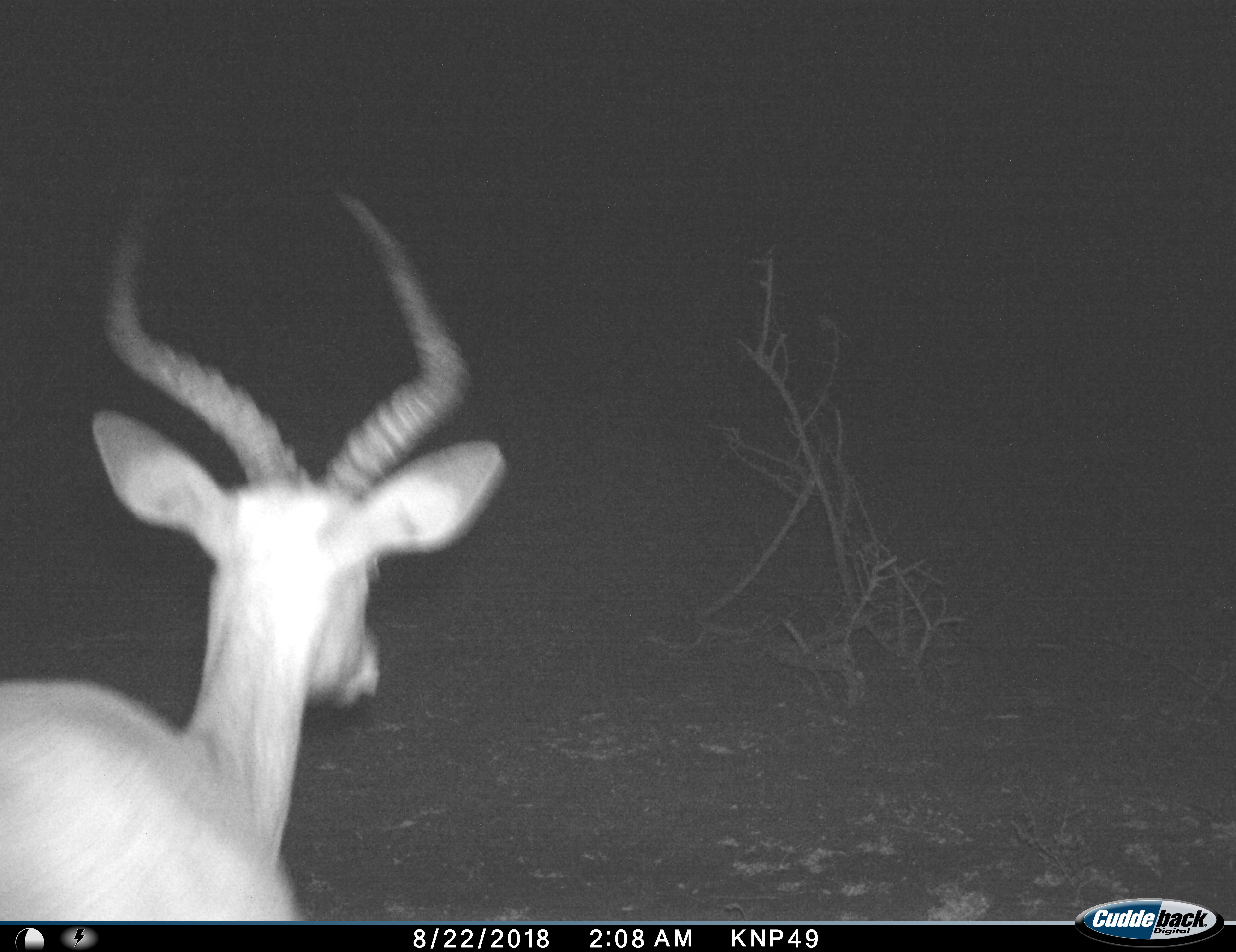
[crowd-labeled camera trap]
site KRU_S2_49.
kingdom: Animalia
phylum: Chordata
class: Mammalia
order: Artiodactyla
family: Bovidae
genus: Aepyceros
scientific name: Aepyceros melampus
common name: impala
Impala (Aepyceros melampus), count 1. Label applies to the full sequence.